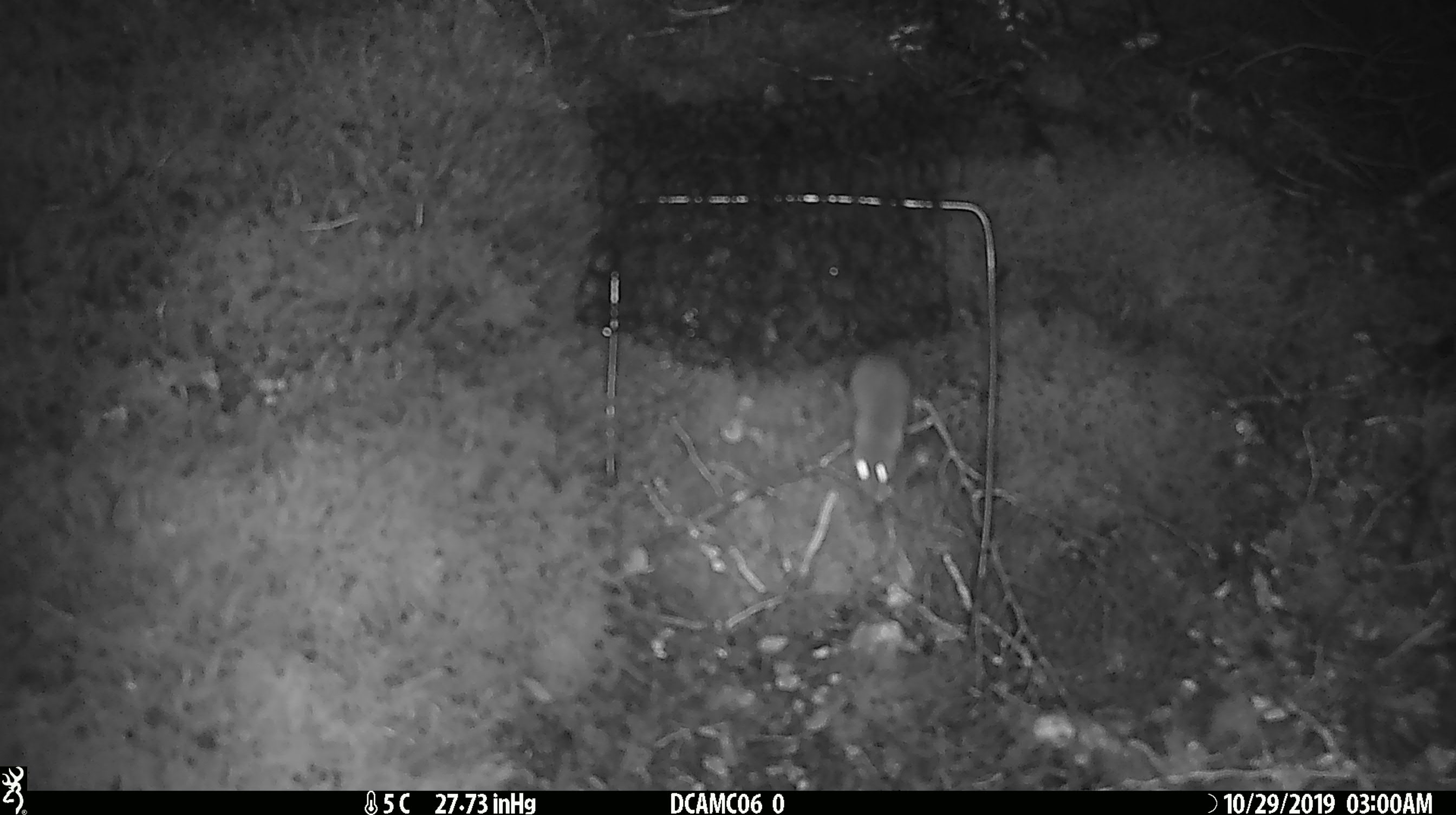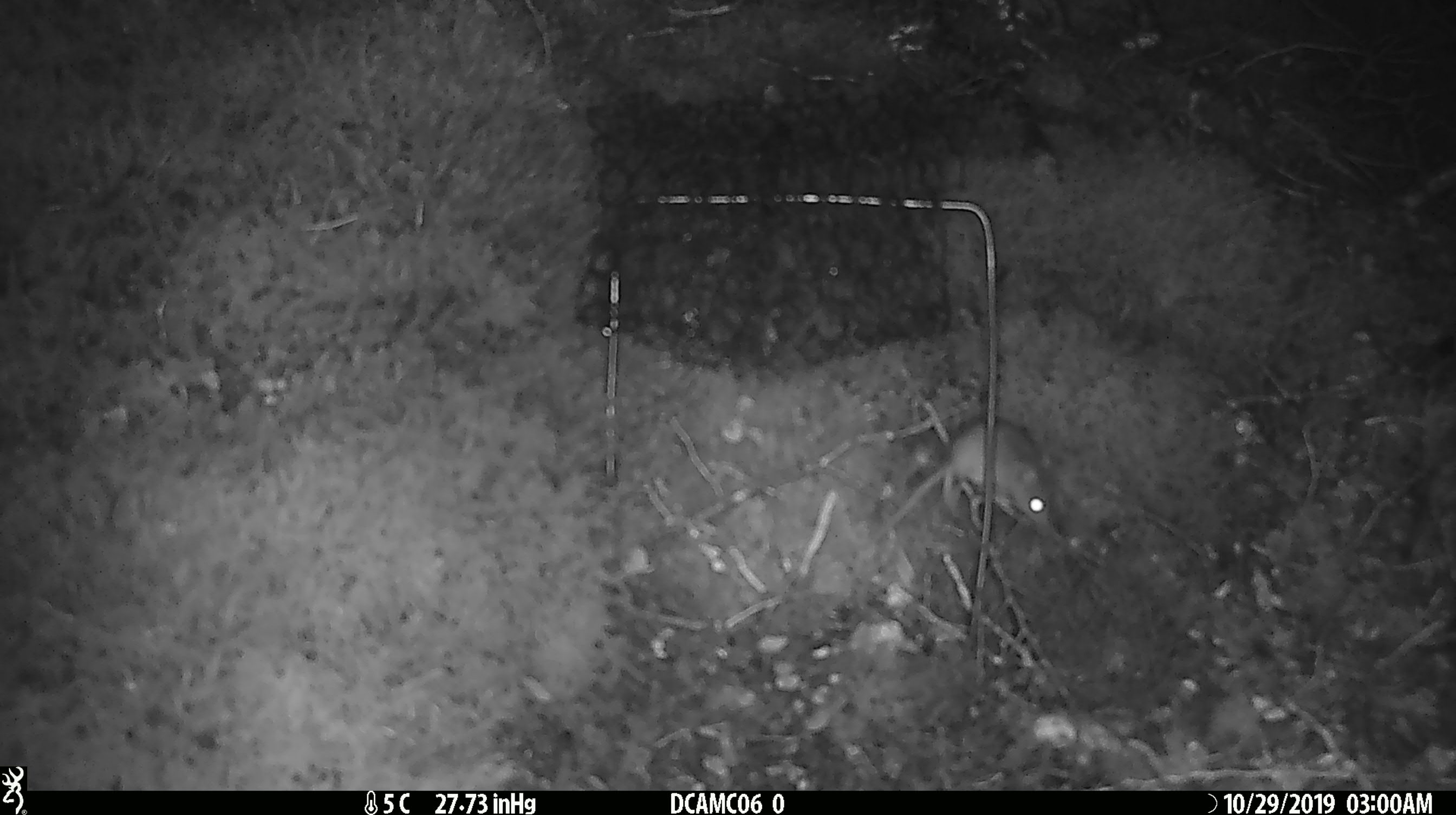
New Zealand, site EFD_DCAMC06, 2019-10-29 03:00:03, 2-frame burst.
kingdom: Animalia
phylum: Chordata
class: Mammalia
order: Rodentia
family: Muridae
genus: Mus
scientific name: Mus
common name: mouse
Mouse (Mus).